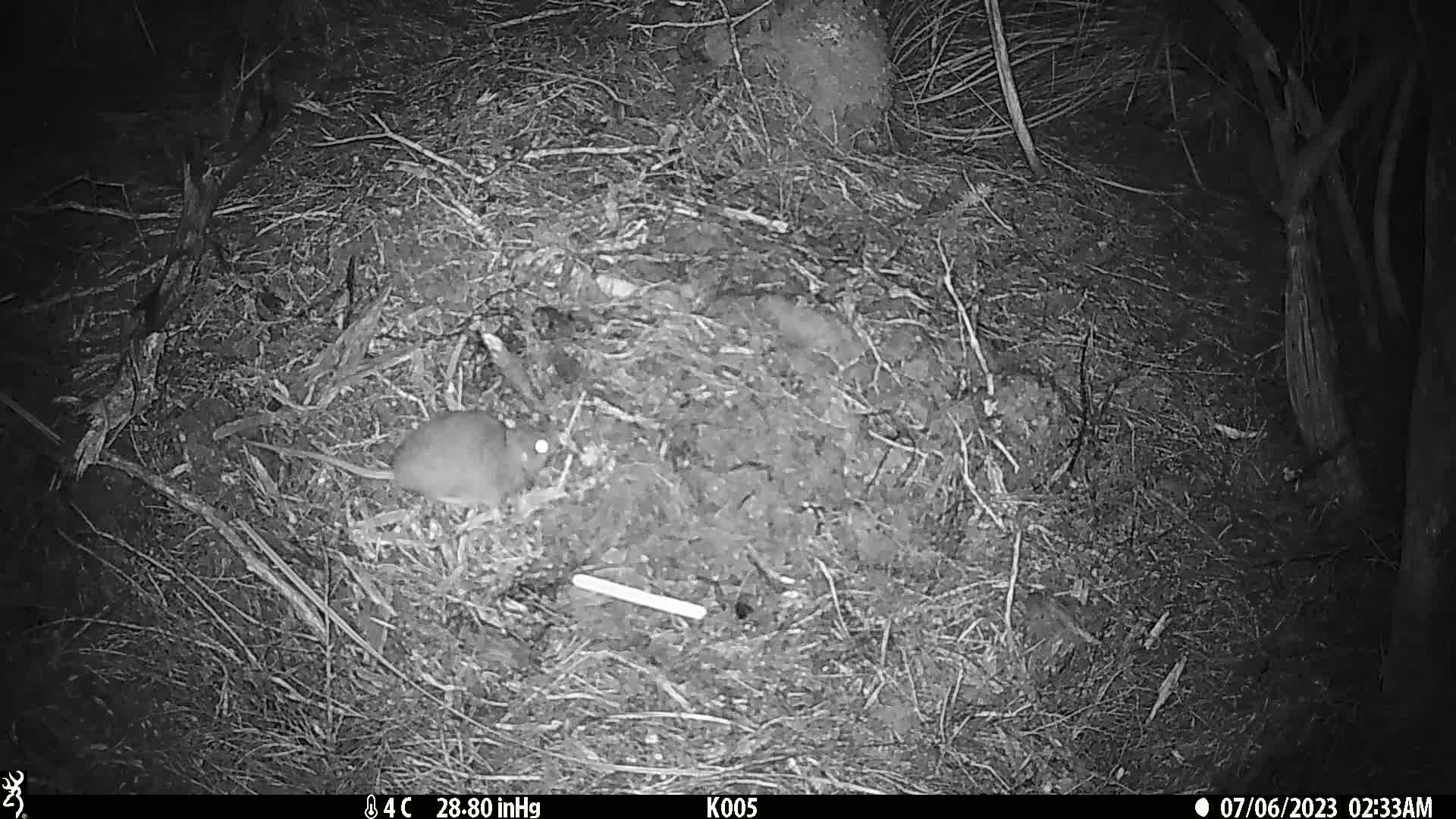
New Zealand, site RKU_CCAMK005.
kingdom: Animalia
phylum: Chordata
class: Mammalia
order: Rodentia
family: Muridae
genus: Rattus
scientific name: Rattus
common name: rat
Rat (Rattus).